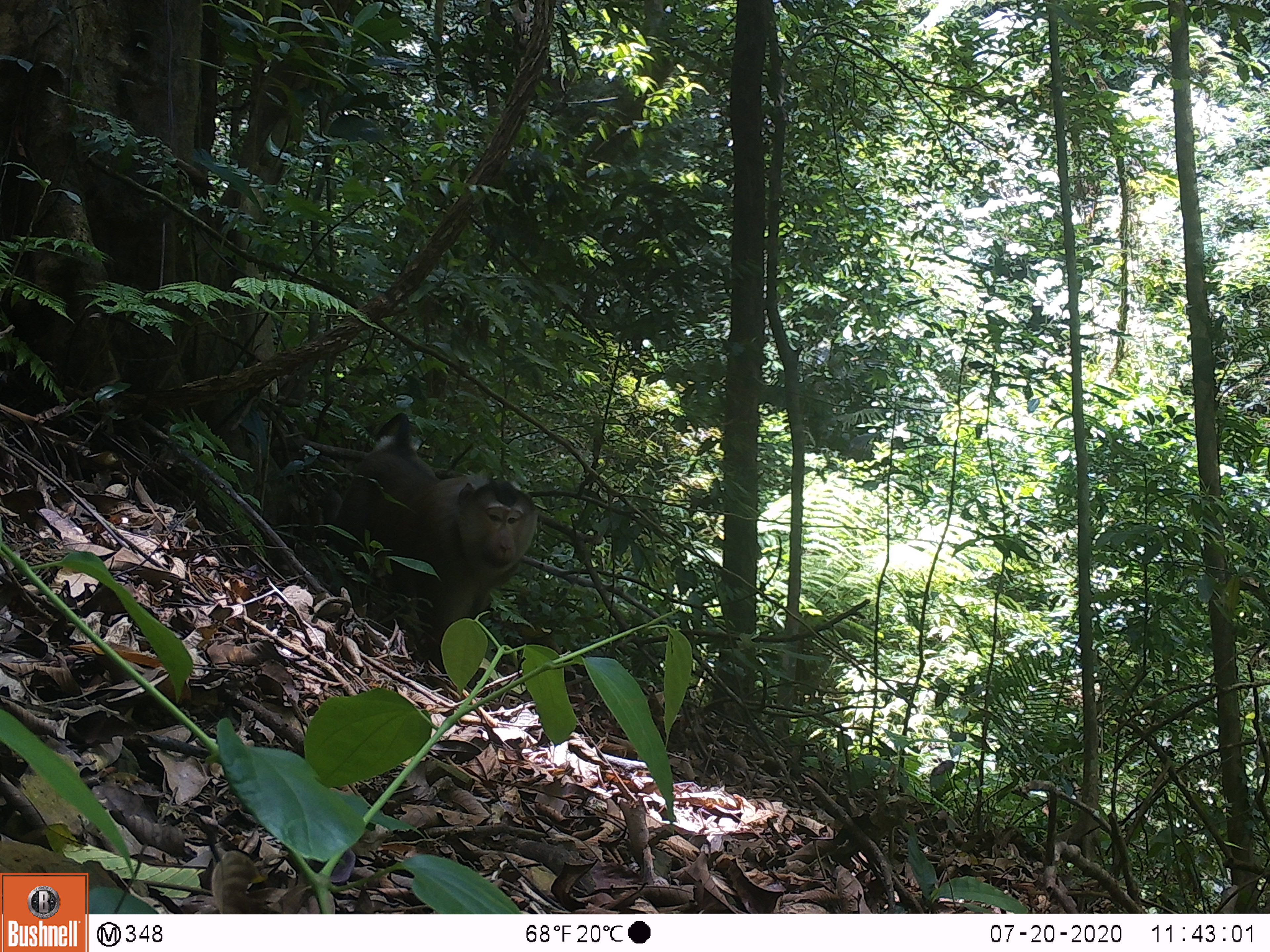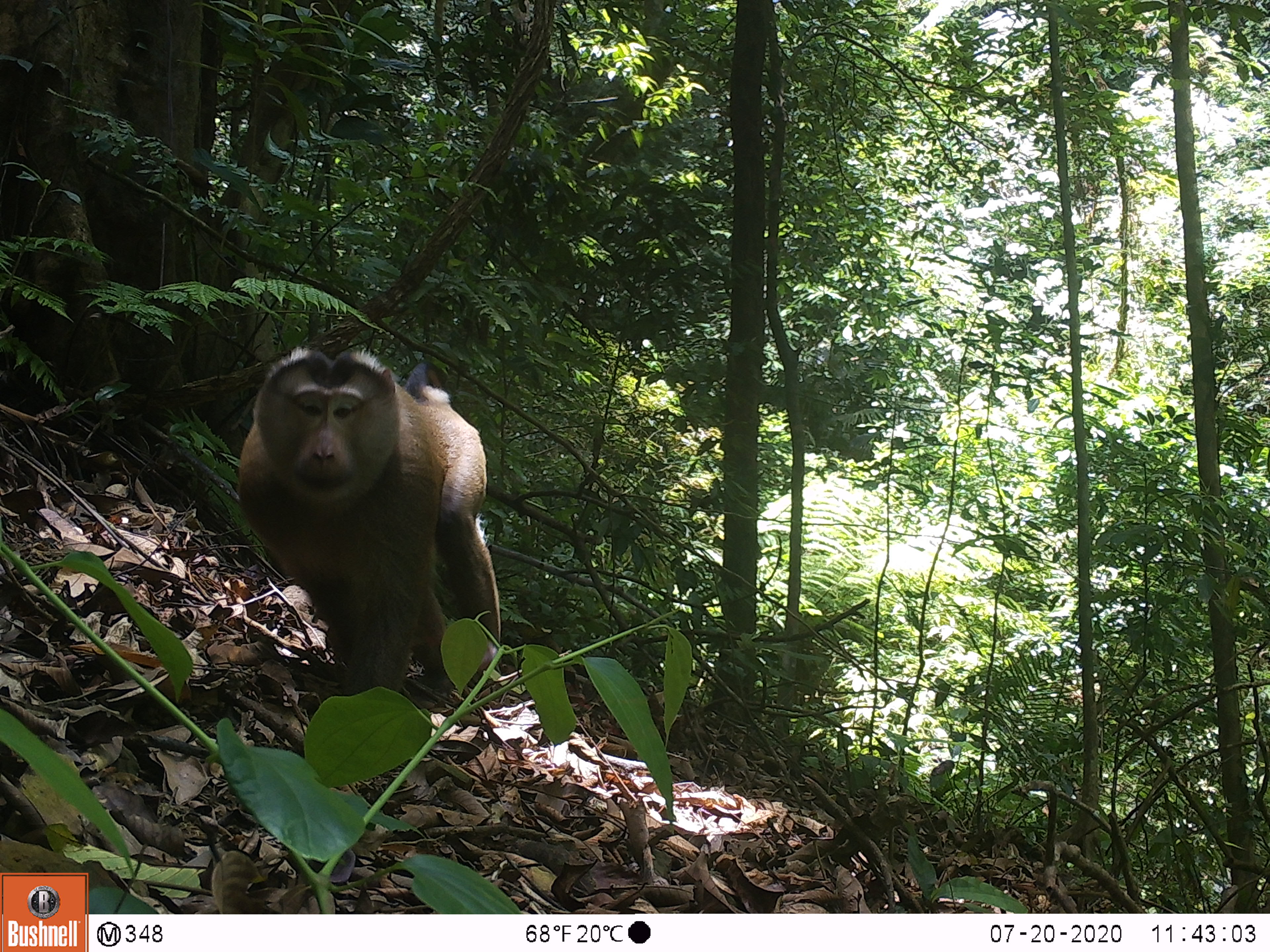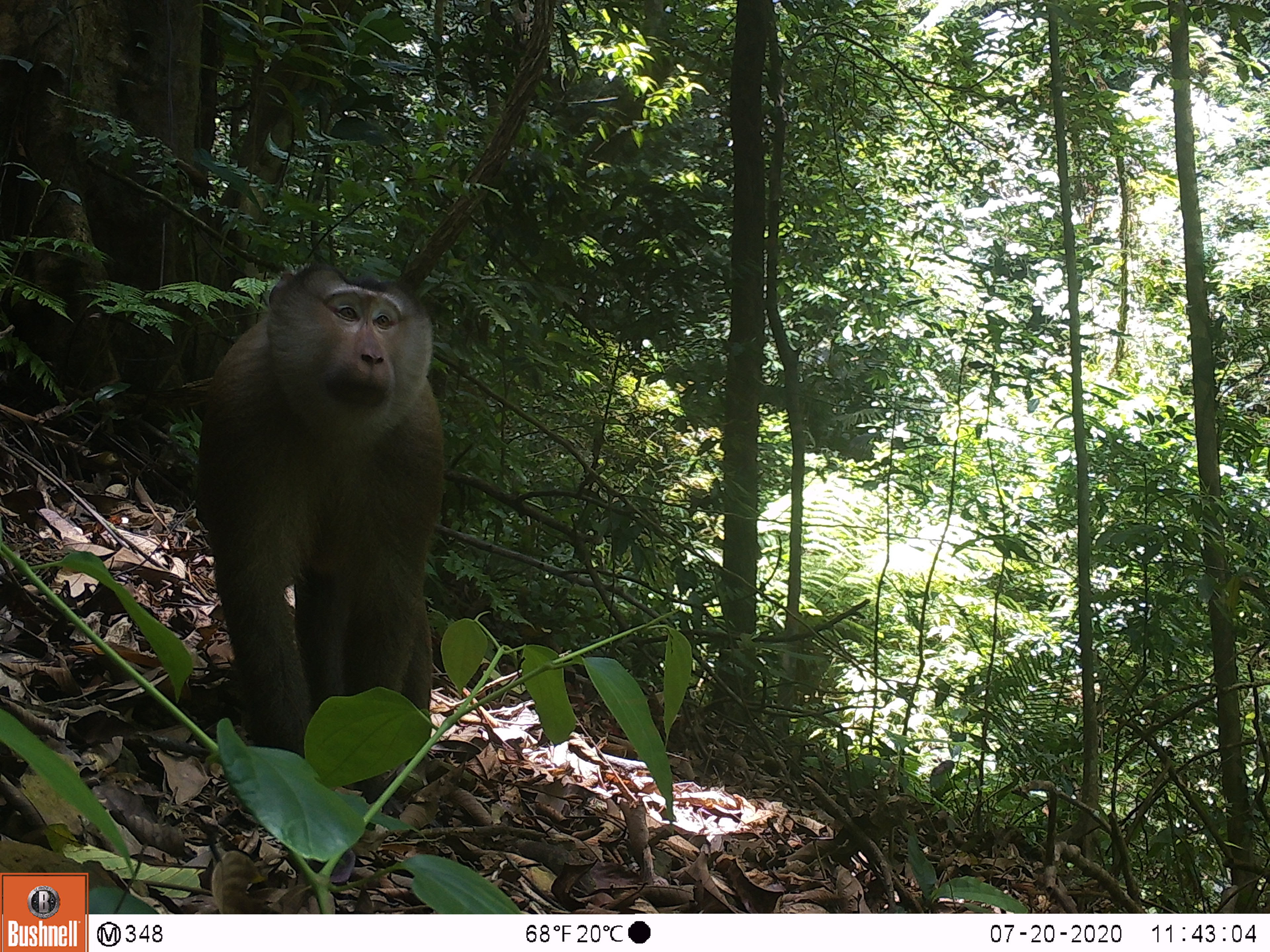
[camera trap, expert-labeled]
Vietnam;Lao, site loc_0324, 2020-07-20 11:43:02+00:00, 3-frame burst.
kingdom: Animalia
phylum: Chordata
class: Mammalia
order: Primates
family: Cercopithecidae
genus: Macaca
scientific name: Macaca nemestrina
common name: pig-tailed macaque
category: pig tailed macaque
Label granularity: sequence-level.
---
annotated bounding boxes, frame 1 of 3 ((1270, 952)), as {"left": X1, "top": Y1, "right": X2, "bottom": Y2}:
pig tailed macaque: {"left": 319, "top": 410, "right": 539, "bottom": 690}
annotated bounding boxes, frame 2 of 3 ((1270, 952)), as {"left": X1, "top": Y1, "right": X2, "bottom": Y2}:
pig tailed macaque: {"left": 233, "top": 343, "right": 503, "bottom": 698}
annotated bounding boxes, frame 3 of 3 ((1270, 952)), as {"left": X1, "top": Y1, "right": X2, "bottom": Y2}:
pig tailed macaque: {"left": 194, "top": 254, "right": 446, "bottom": 808}